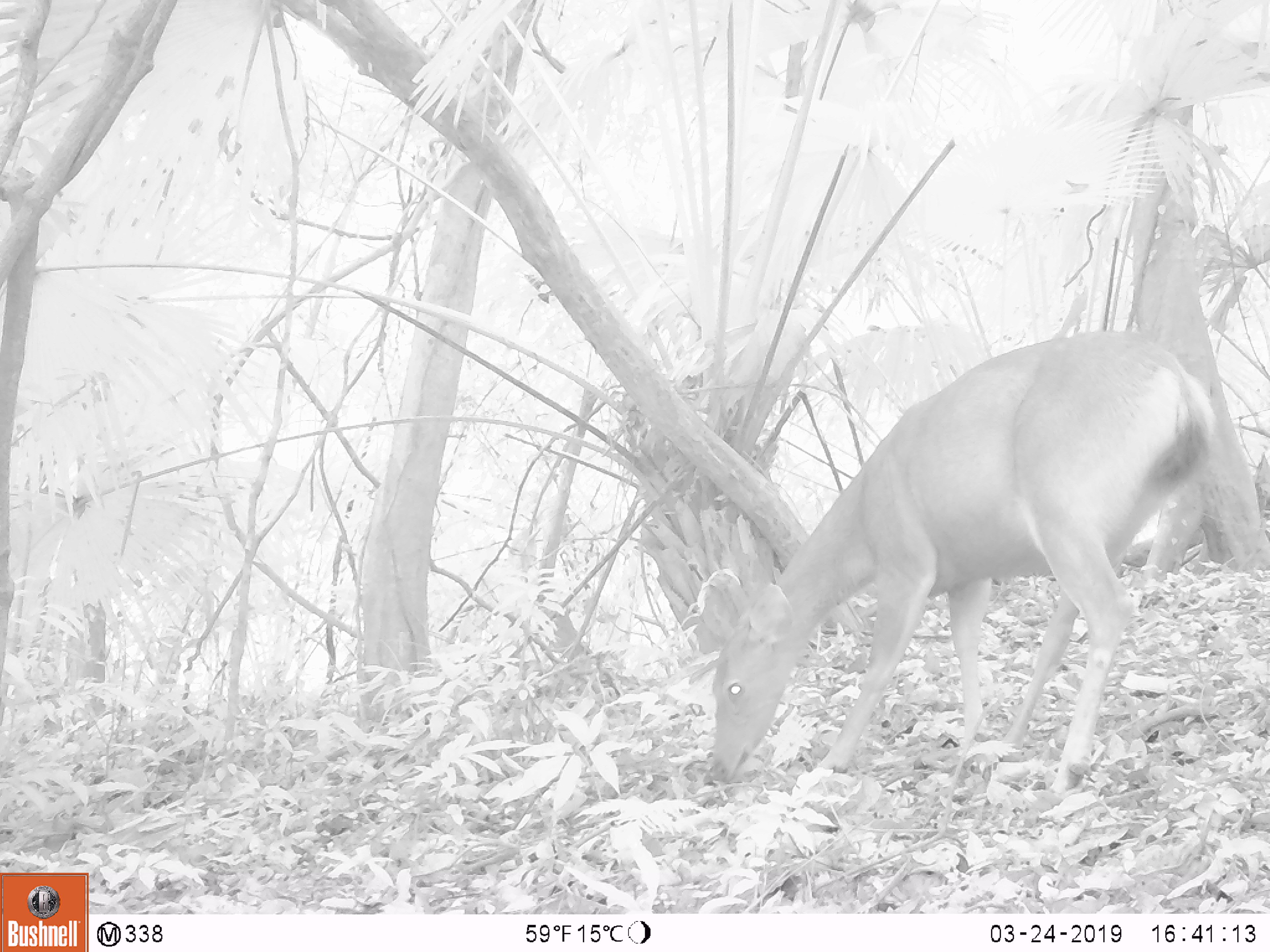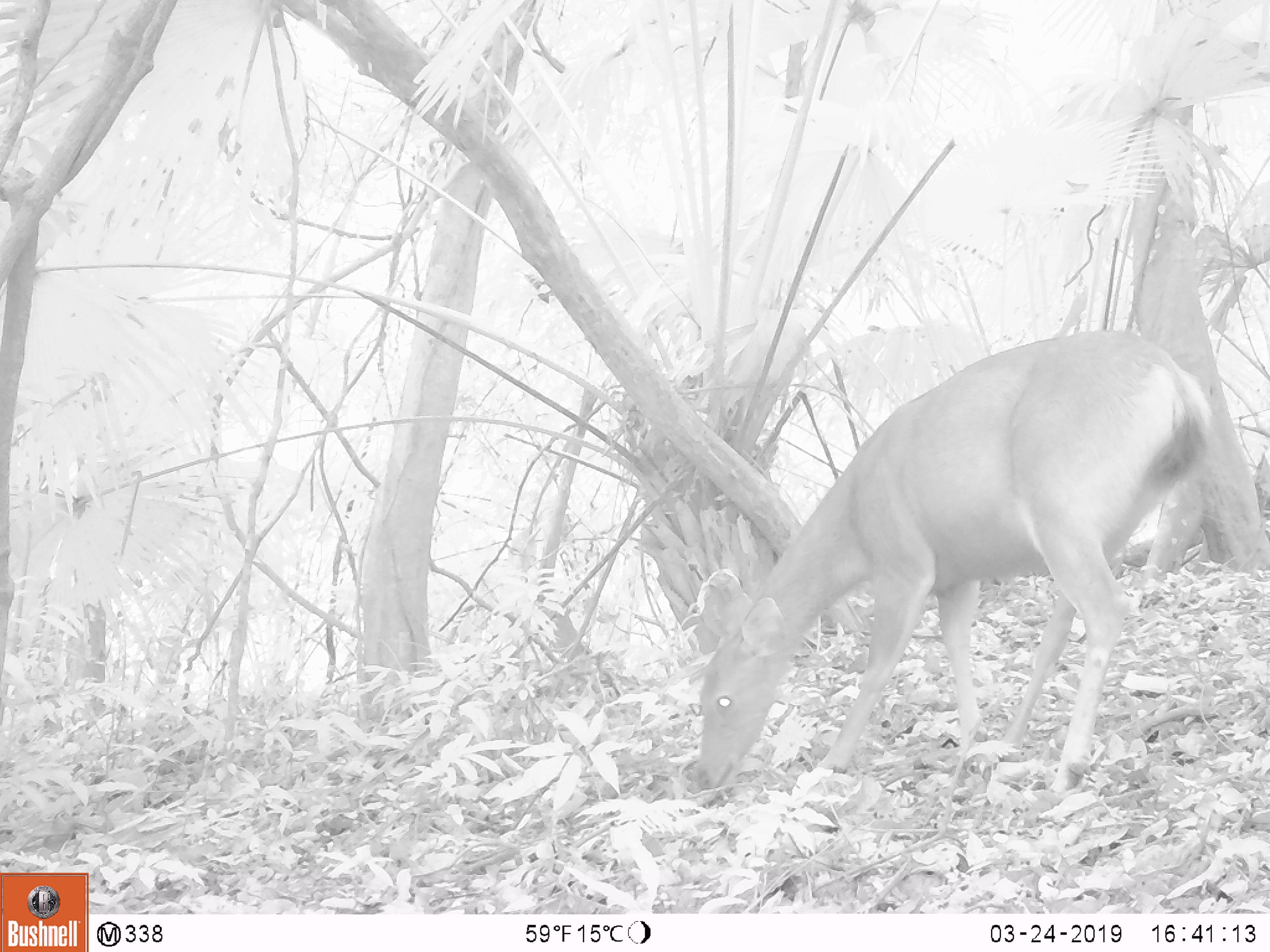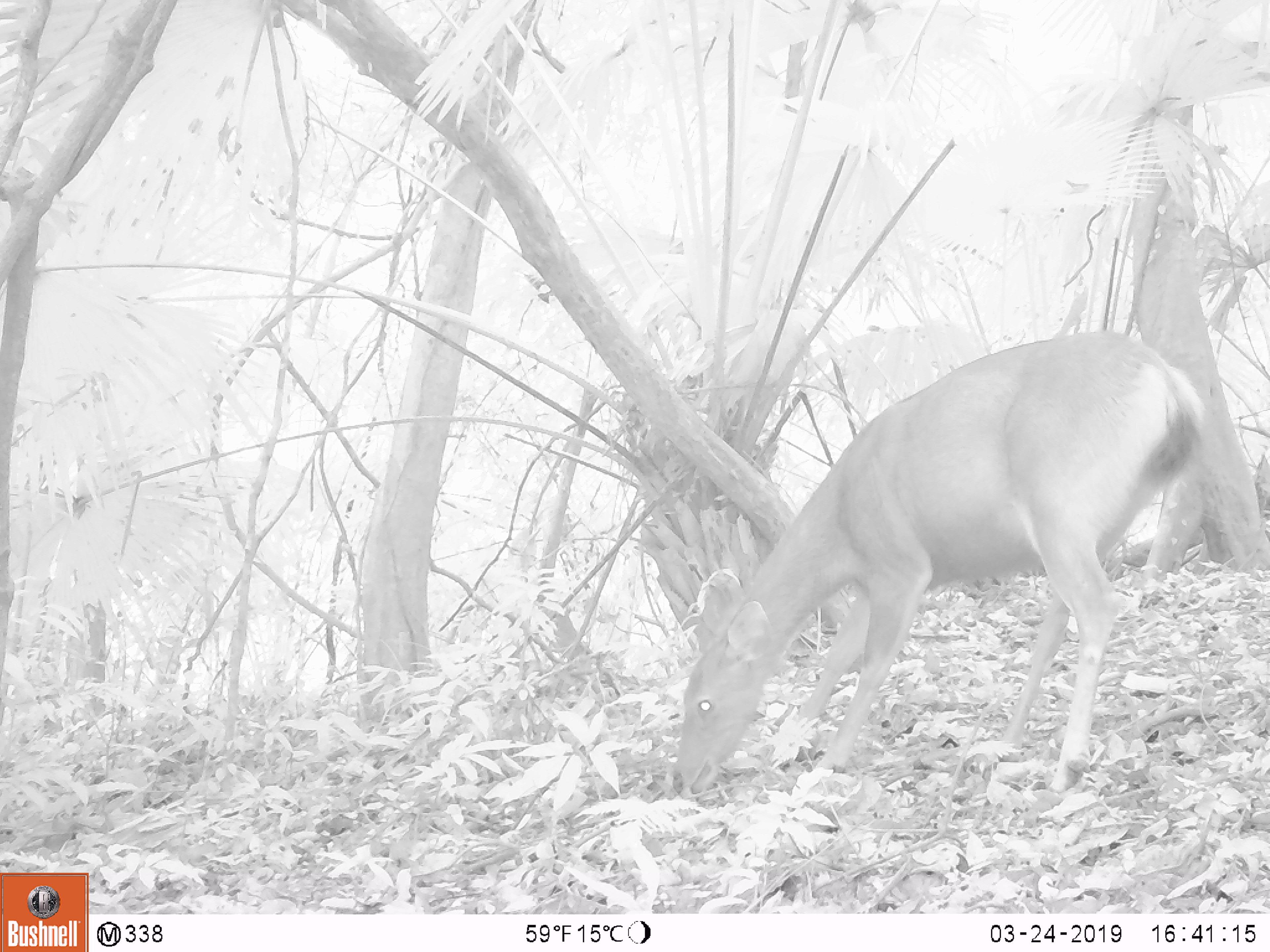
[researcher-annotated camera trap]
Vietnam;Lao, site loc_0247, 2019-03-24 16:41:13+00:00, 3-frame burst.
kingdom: Animalia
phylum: Chordata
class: Mammalia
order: Artiodactyla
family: Cervidae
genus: Rusa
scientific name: Rusa unicolor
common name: sambar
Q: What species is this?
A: Sambar (Rusa unicolor).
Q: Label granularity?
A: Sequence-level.